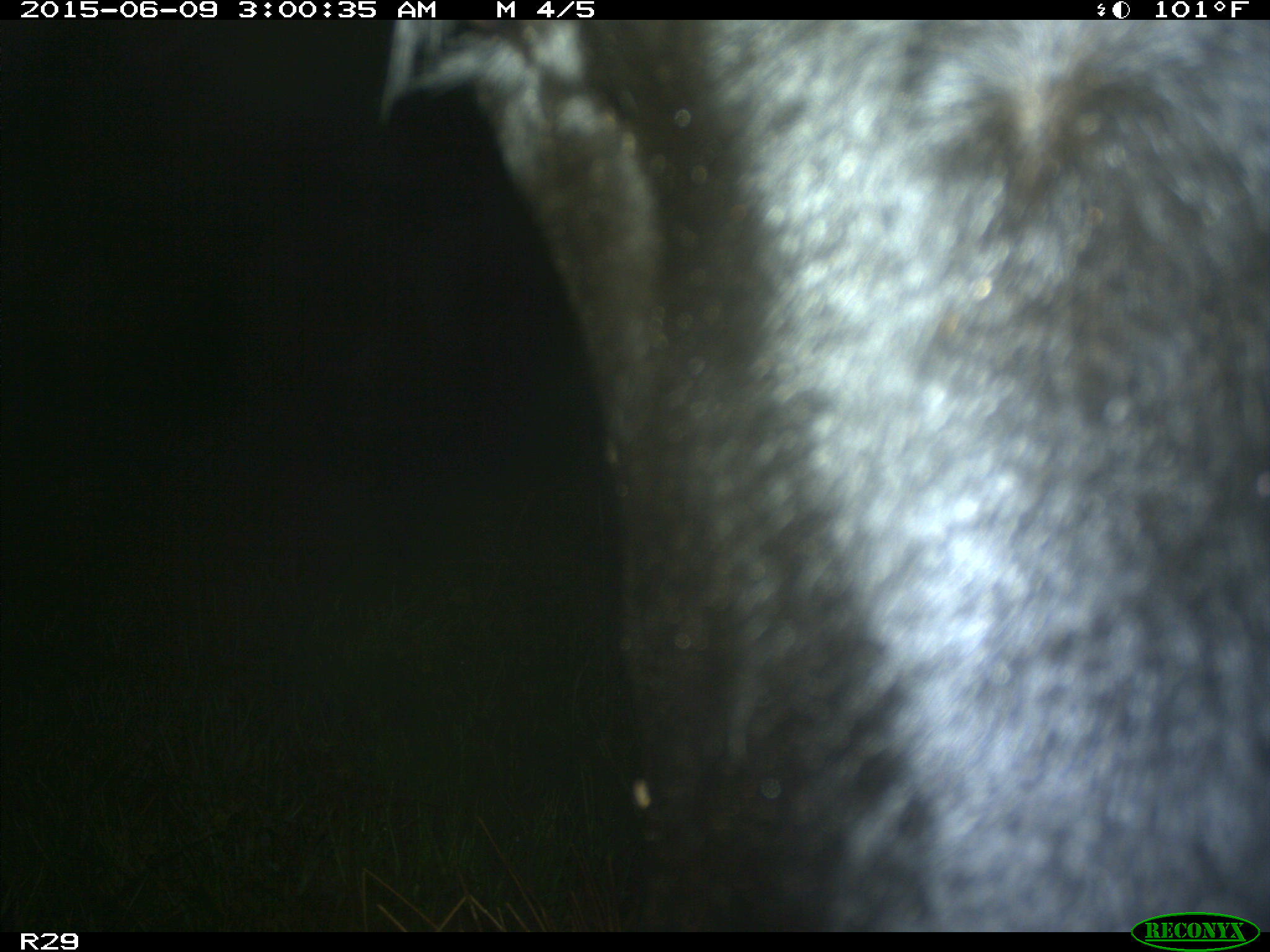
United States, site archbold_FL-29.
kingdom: Animalia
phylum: Chordata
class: Mammalia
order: Artiodactyla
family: Bovidae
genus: Bos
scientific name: Bos taurus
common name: domestic cow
Bos taurus (domestic cow).